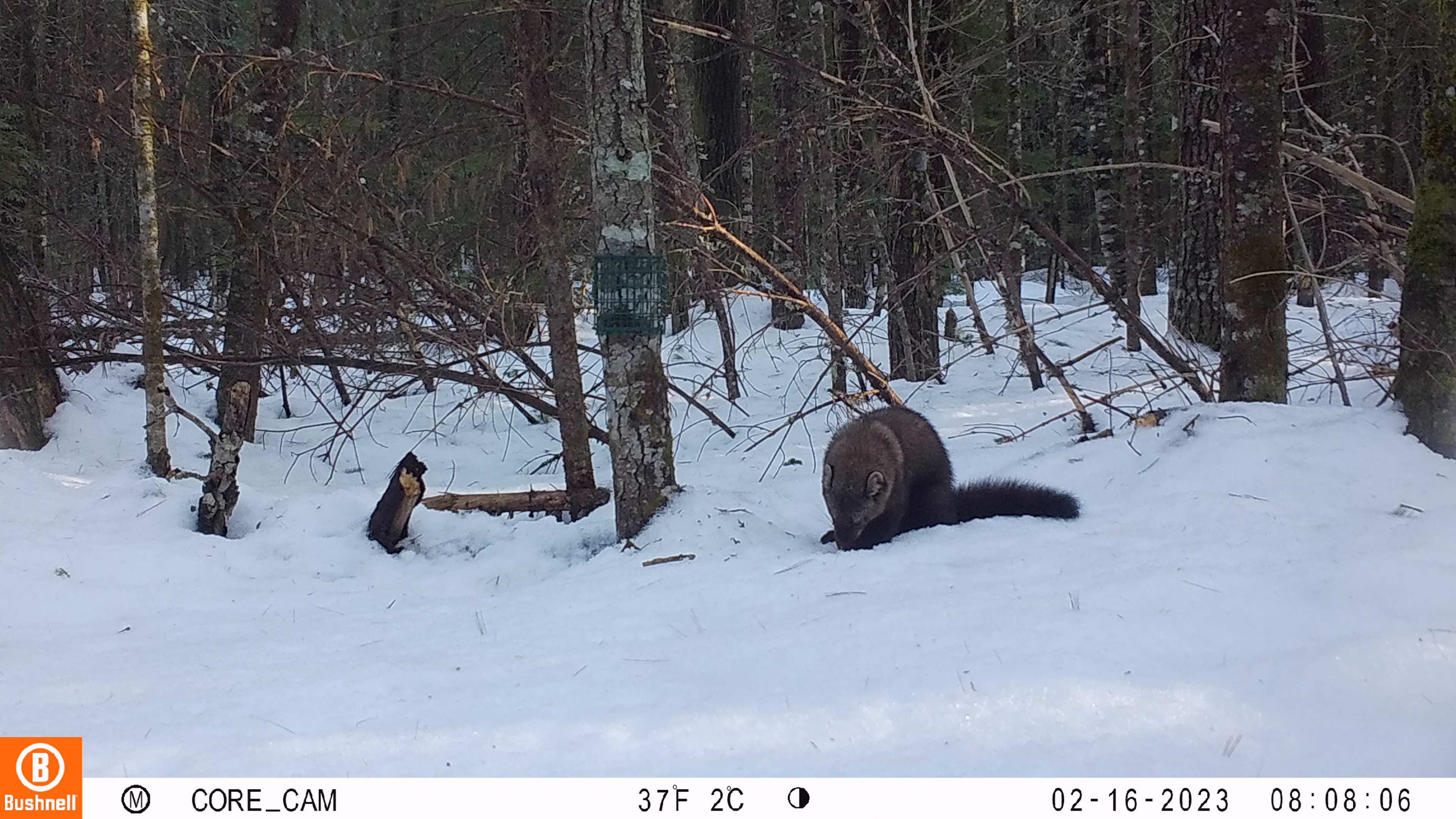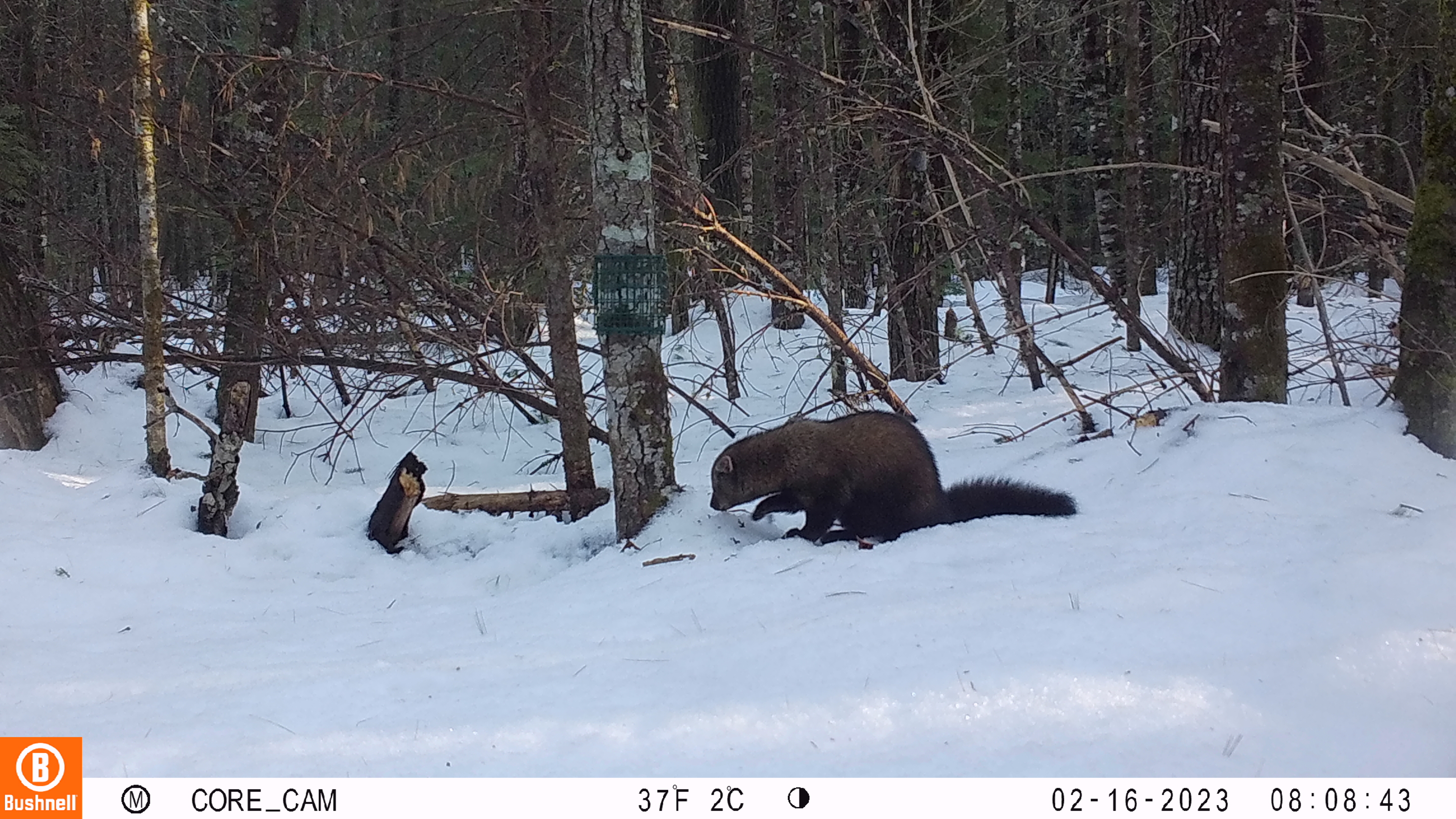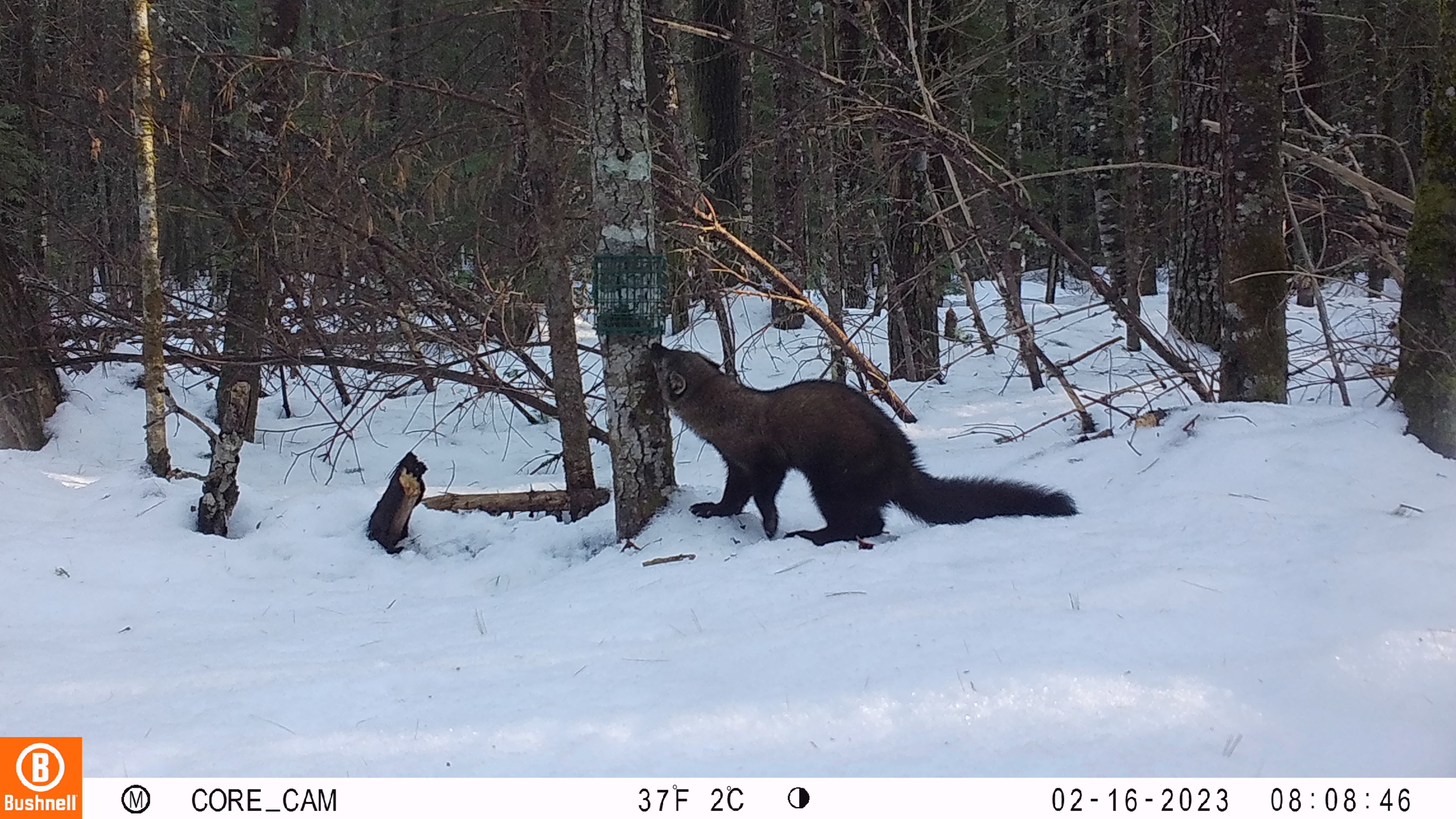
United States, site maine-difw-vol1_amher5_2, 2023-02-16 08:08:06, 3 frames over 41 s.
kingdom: Animalia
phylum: Chordata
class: Mammalia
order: Carnivora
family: Mustelidae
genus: Pekania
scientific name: Pekania pennanti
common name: fisher